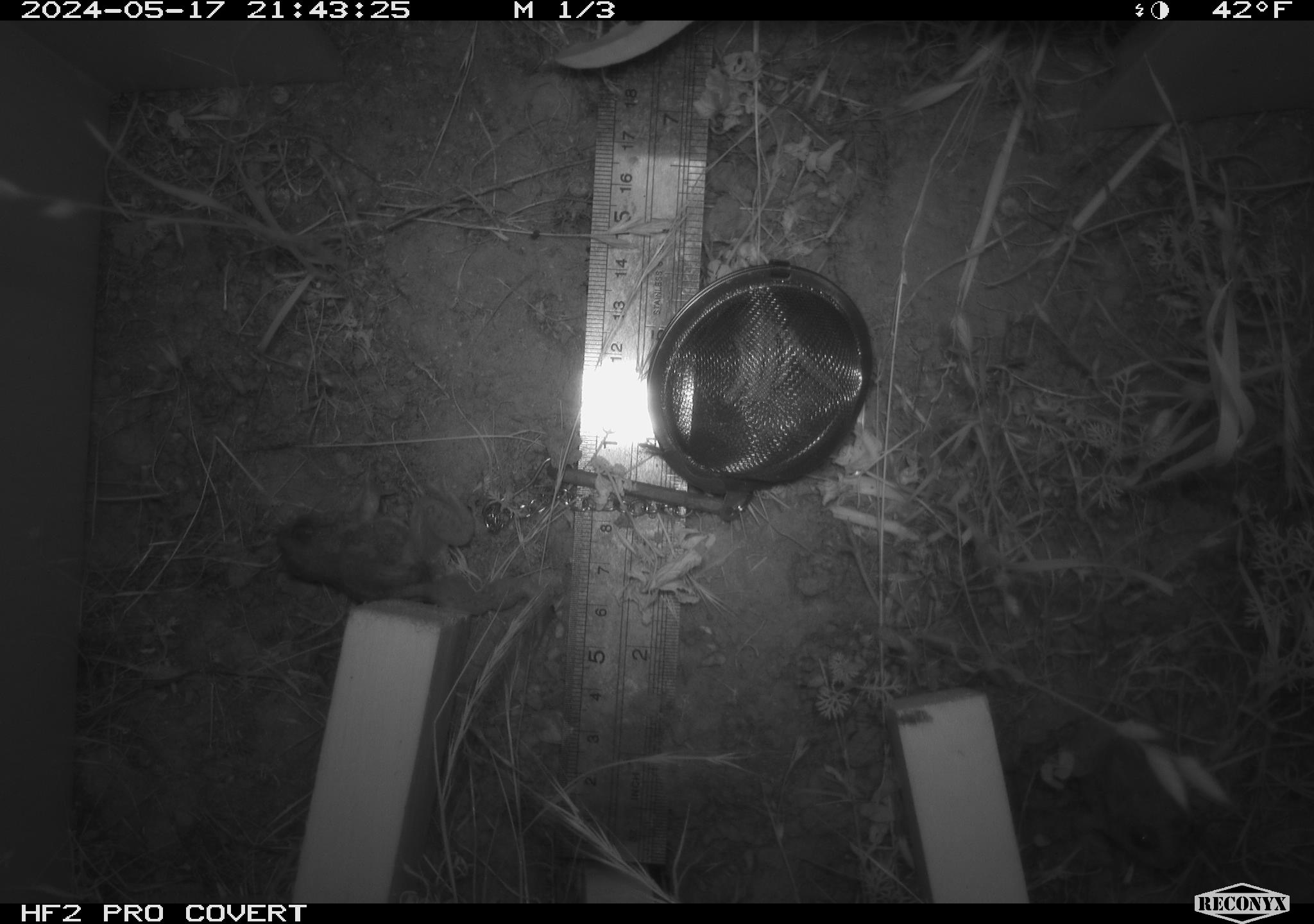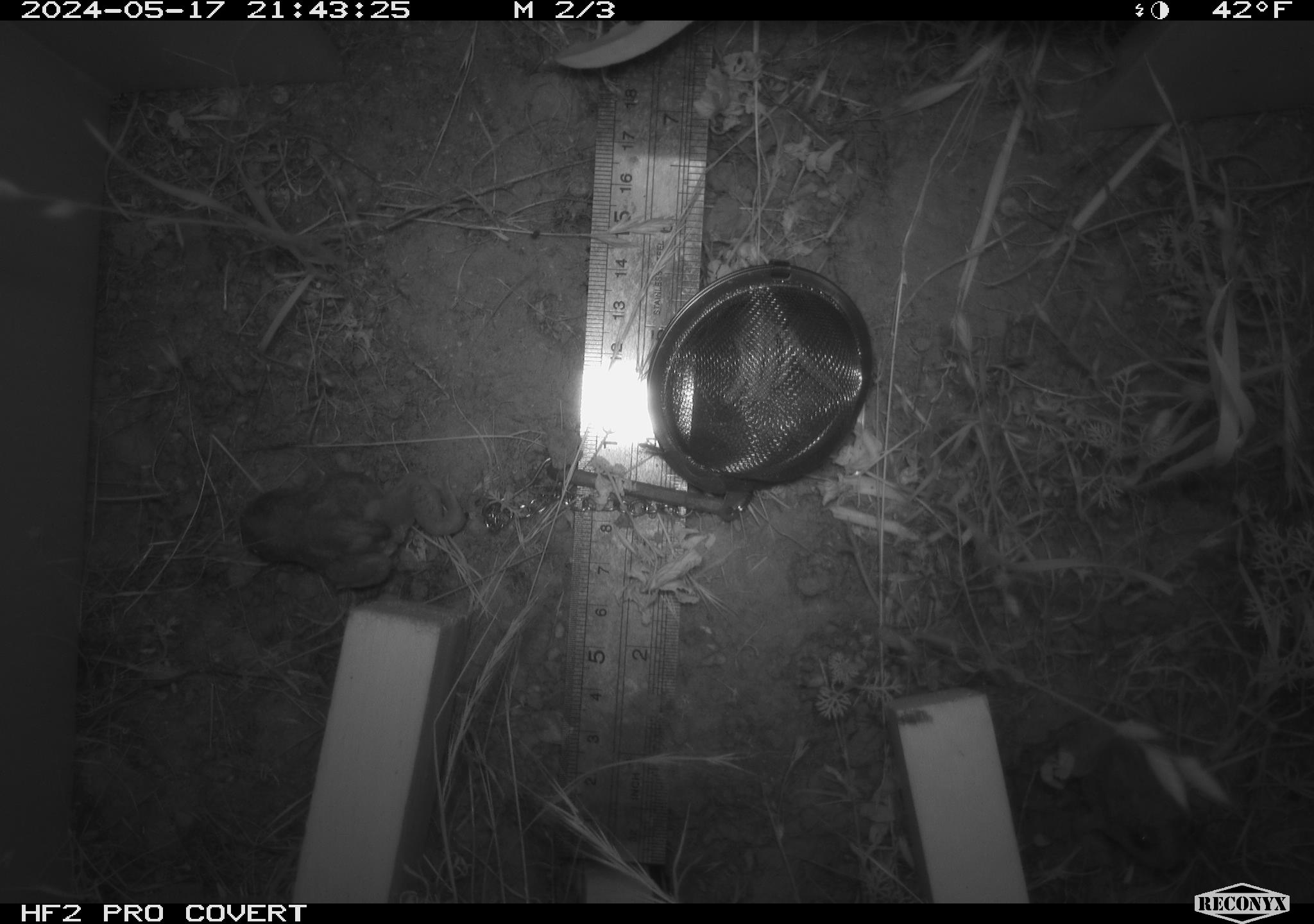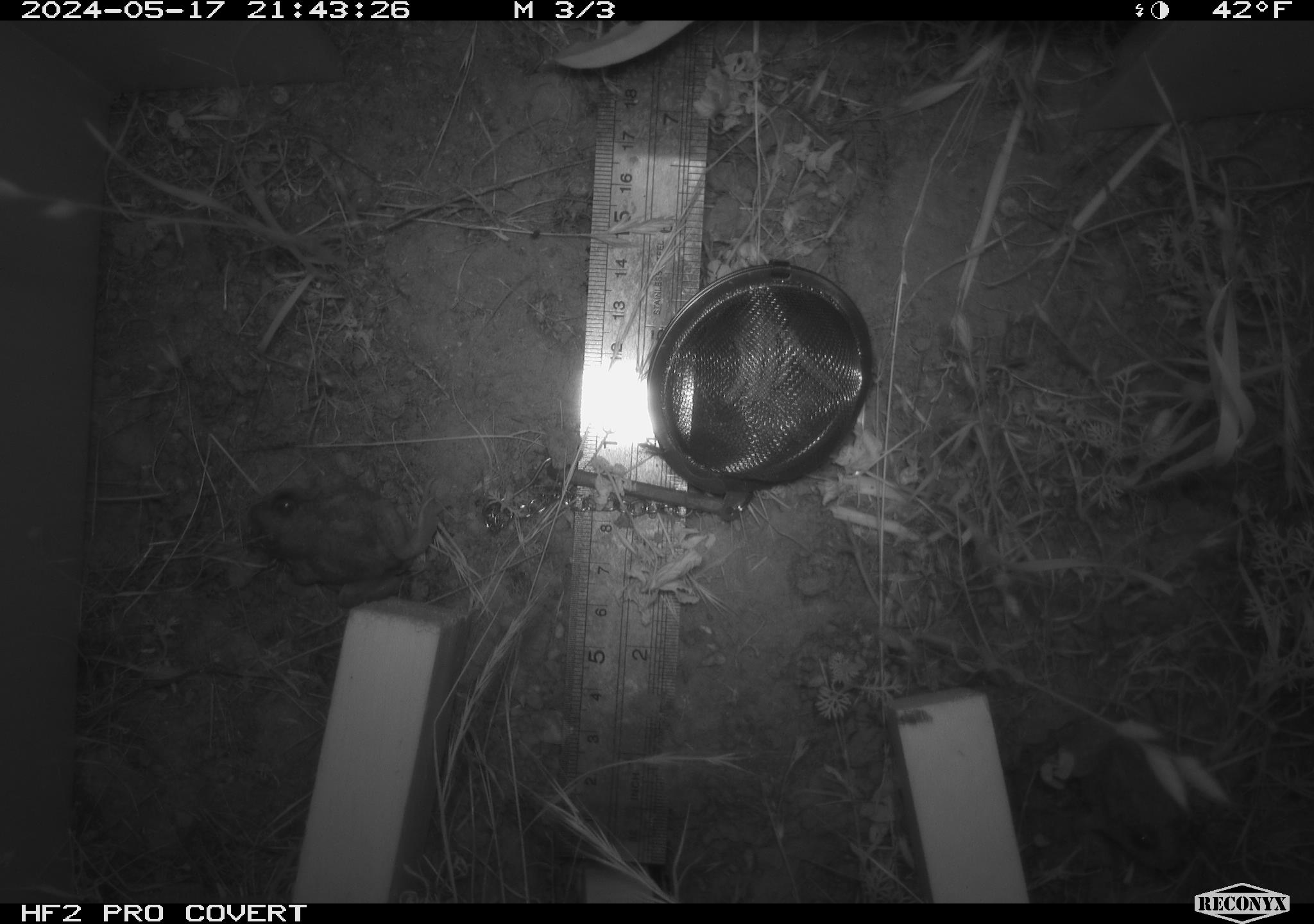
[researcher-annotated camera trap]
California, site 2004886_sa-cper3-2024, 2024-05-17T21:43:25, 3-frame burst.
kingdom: Animalia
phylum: Chordata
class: Amphibia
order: Anura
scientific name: Anura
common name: frogs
Frogs (Anura).